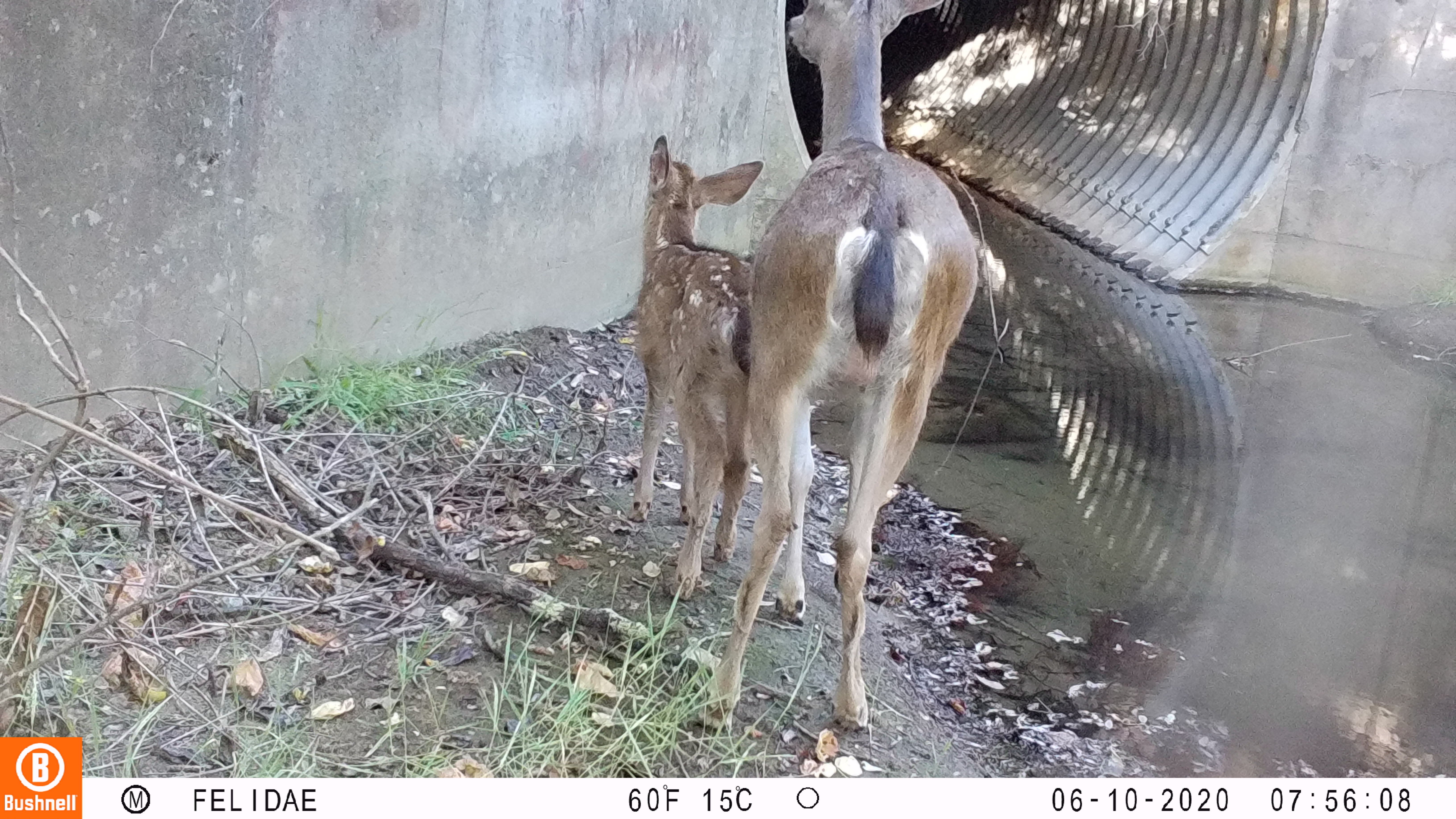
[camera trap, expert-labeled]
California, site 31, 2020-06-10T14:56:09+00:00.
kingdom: Animalia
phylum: Chordata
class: Mammalia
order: Artiodactyla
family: Cervidae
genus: Odocoileus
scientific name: Odocoileus hemionus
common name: mule deer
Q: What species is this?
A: Mule deer (Odocoileus hemionus).